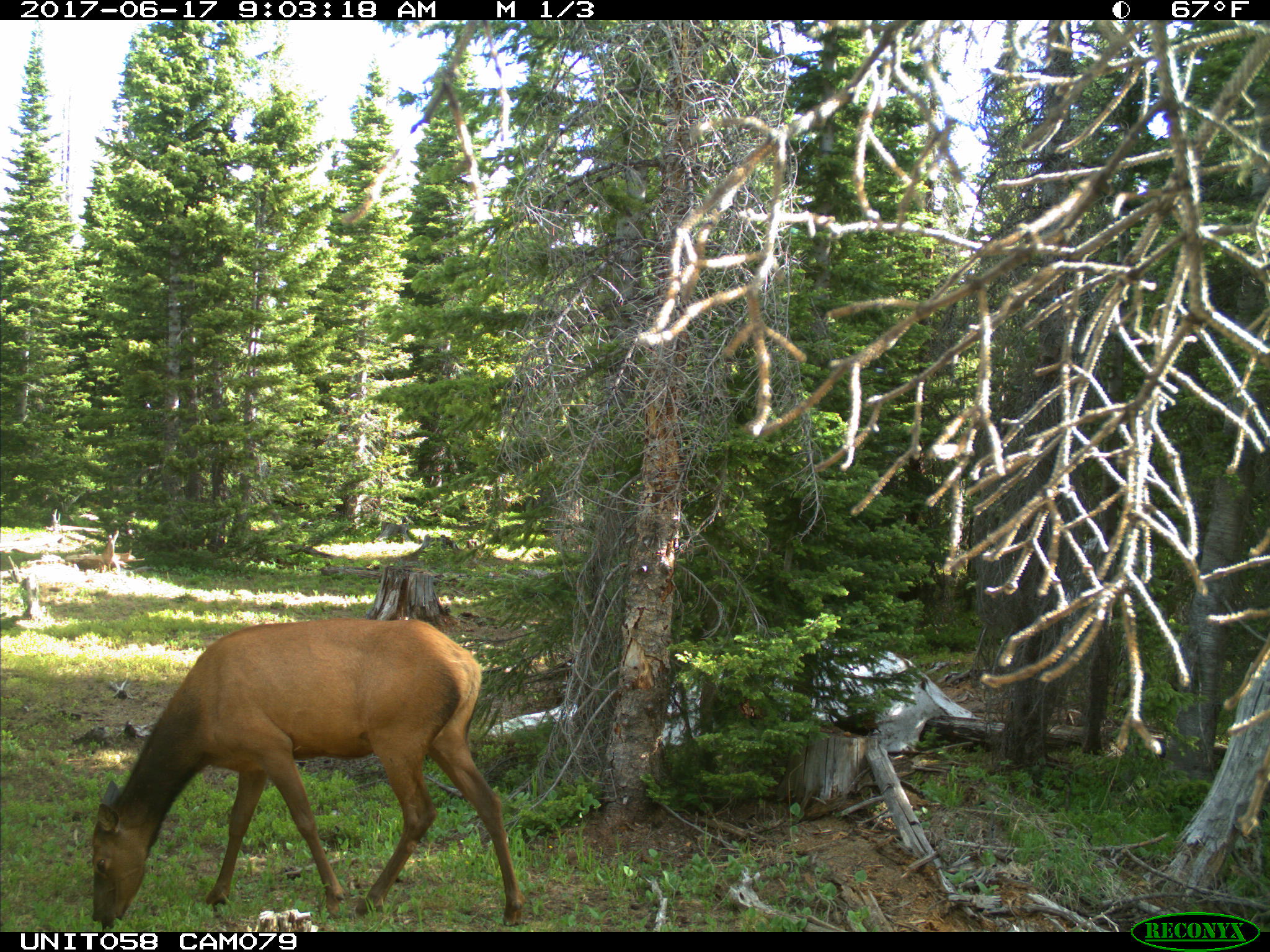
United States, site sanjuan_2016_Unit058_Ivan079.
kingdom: Animalia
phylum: Chordata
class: Mammalia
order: Artiodactyla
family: Cervidae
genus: Cervus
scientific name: Cervus elaphus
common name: red deer